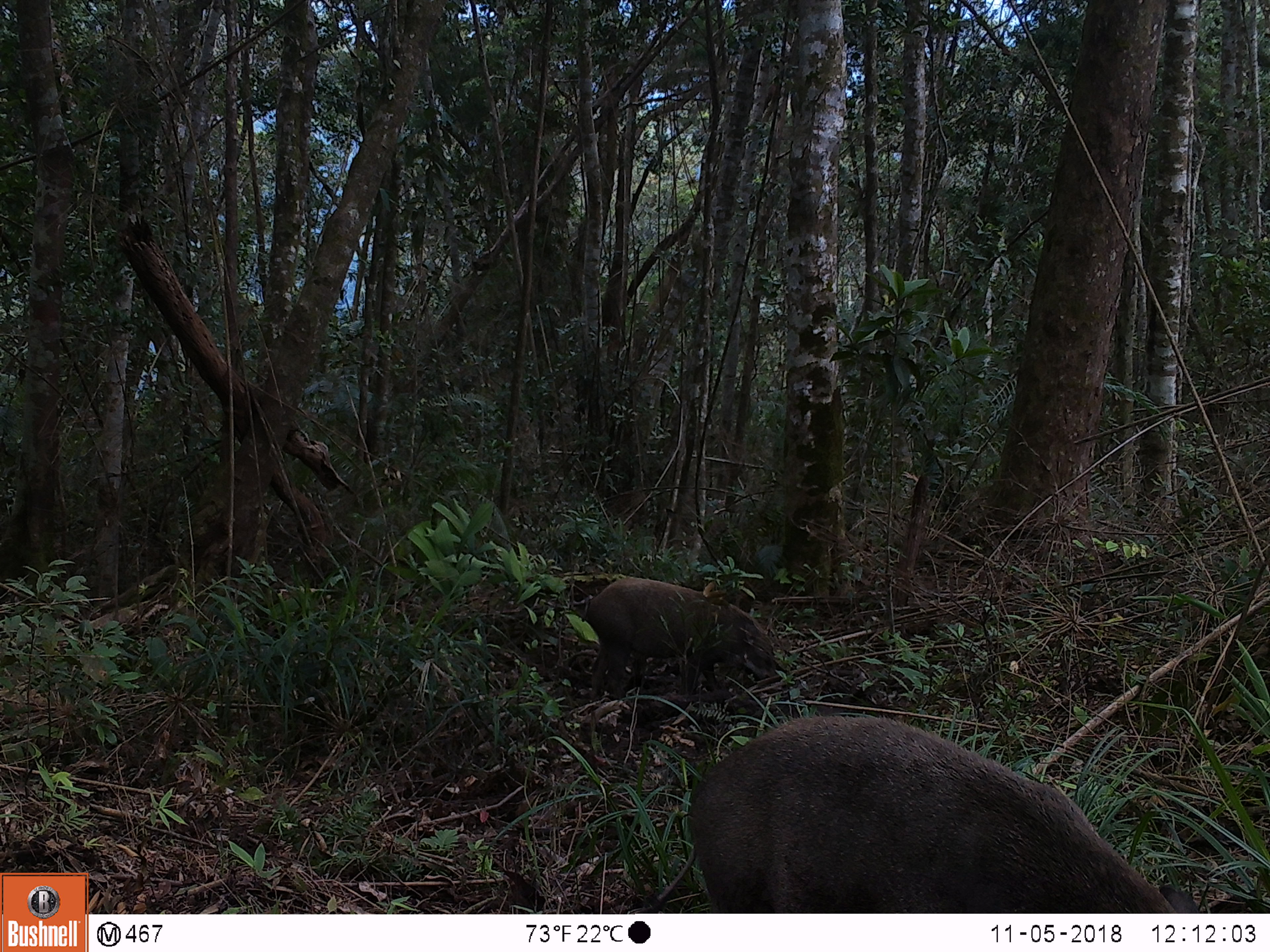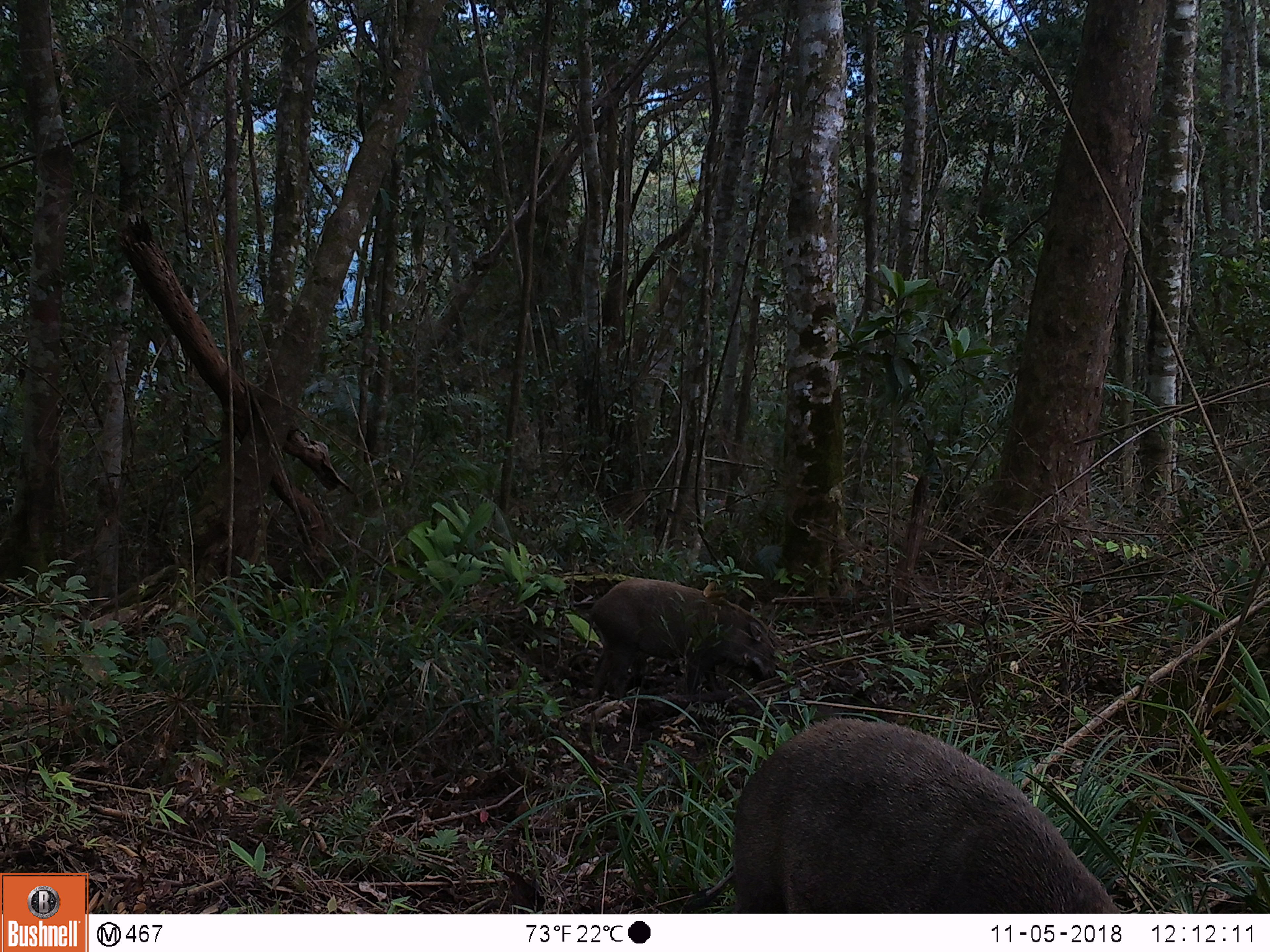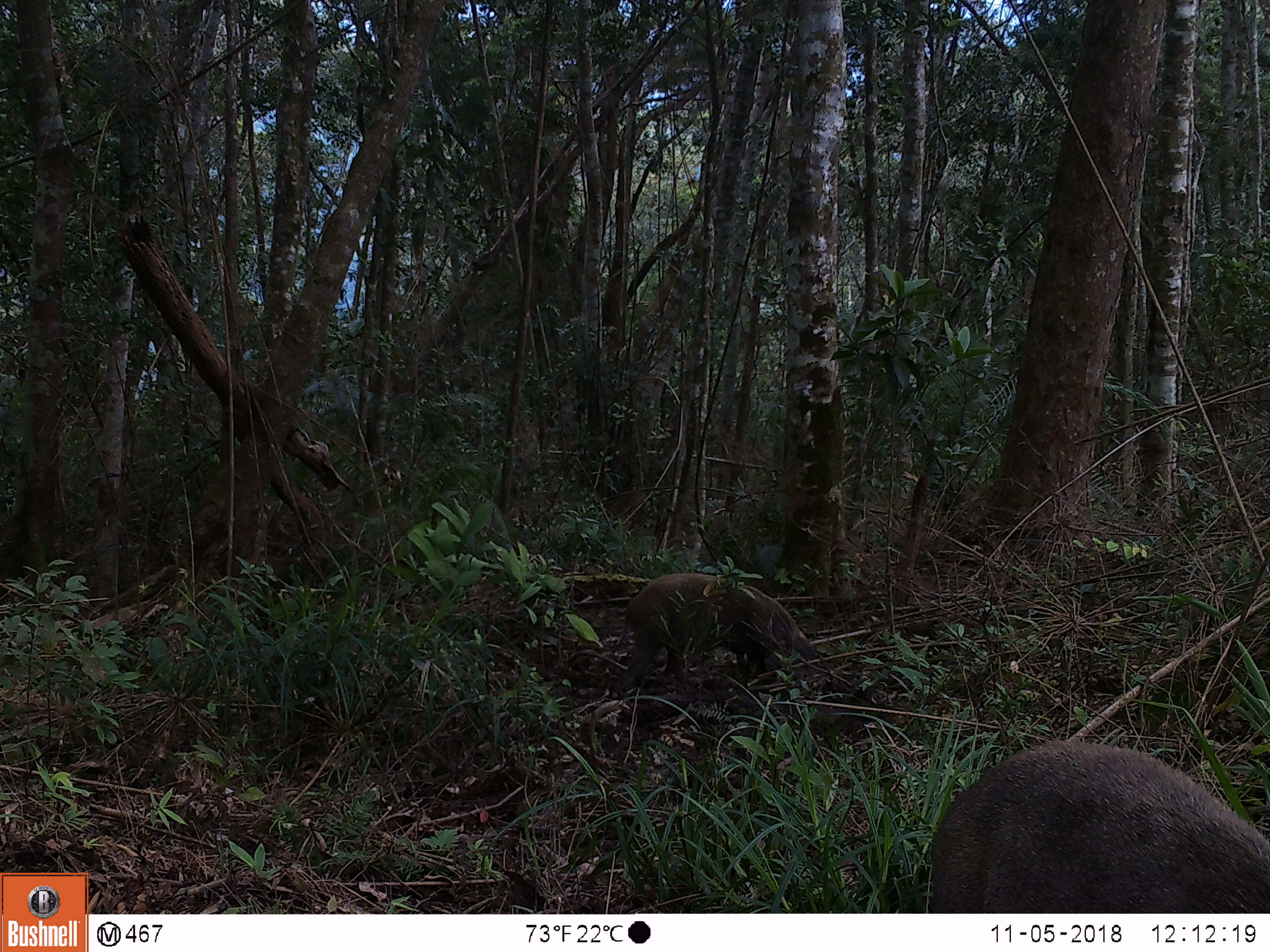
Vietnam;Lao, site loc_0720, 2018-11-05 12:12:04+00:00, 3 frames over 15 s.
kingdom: Animalia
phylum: Chordata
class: Mammalia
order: Artiodactyla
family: Suidae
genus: Sus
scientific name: Sus scrofa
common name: eurasian wild pig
Eurasian wild pig (Sus scrofa). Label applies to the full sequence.